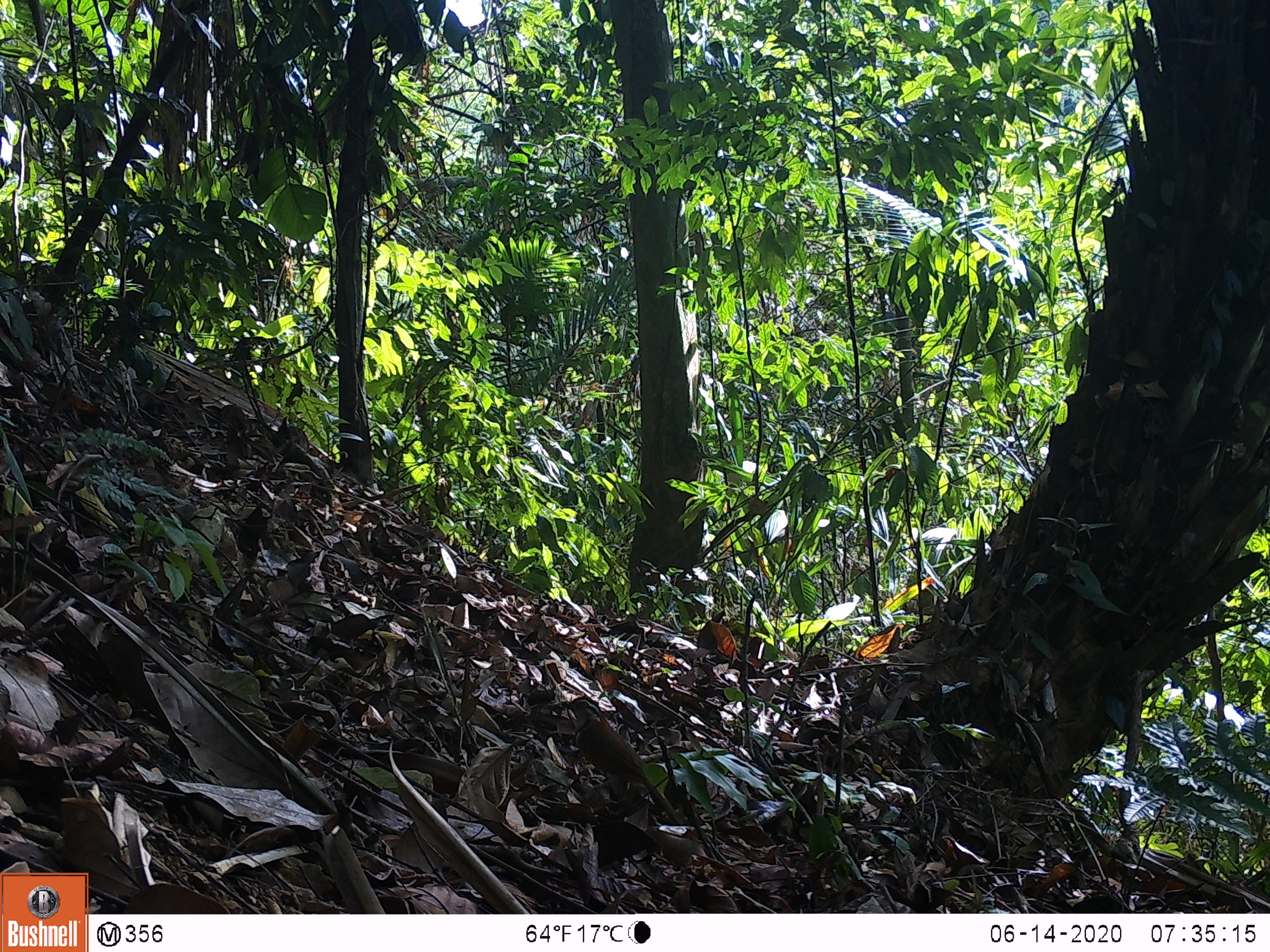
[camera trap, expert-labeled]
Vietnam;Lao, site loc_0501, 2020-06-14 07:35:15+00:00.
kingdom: Animalia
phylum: Chordata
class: Aves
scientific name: Aves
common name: bird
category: unidentified bird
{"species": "unidentified bird (bird) (Aves)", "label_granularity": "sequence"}